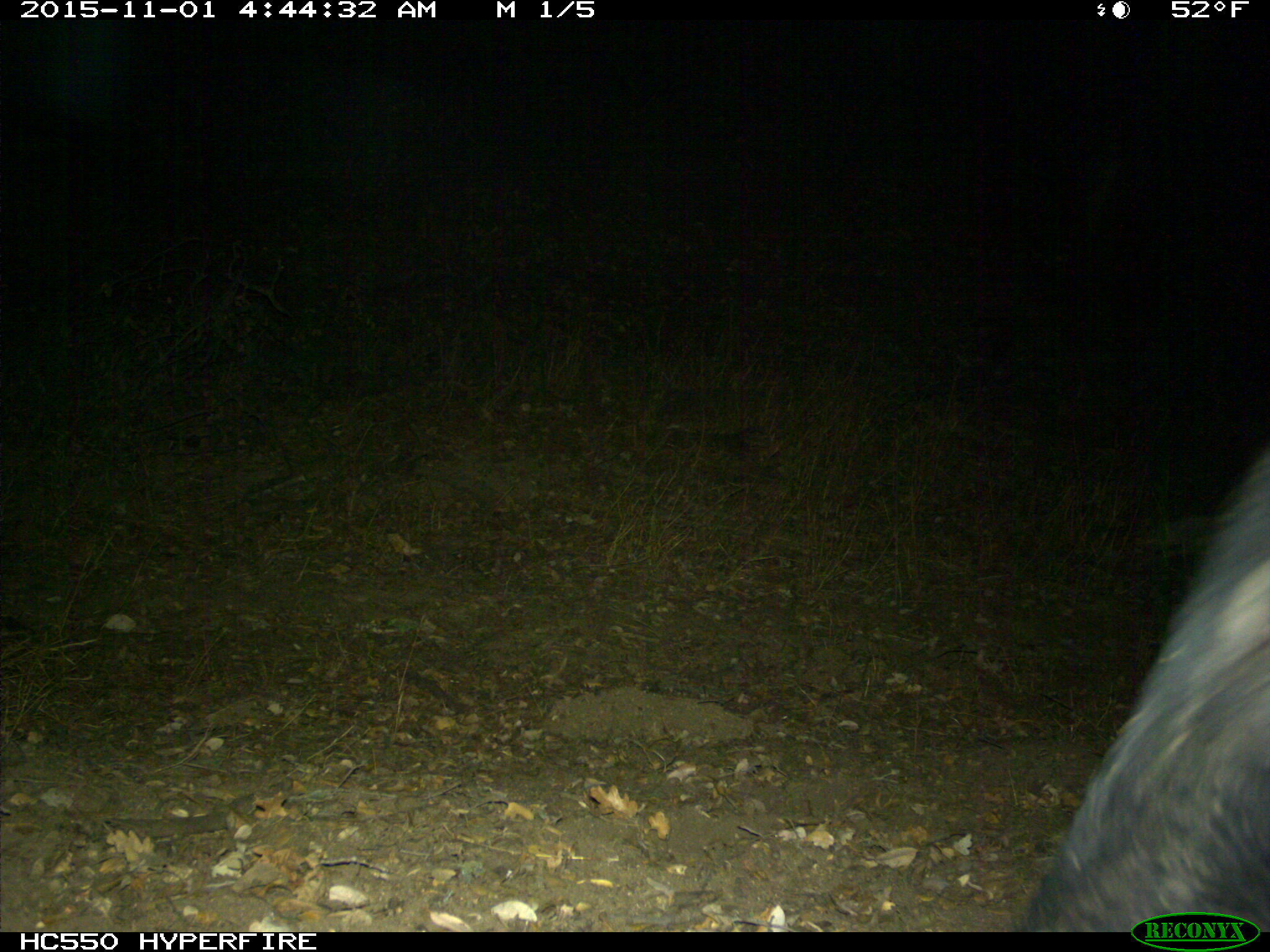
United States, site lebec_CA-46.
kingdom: Animalia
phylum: Chordata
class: Mammalia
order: Artiodactyla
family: Suidae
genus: Sus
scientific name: Sus scrofa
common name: wild boar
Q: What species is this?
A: Sus scrofa (wild boar).